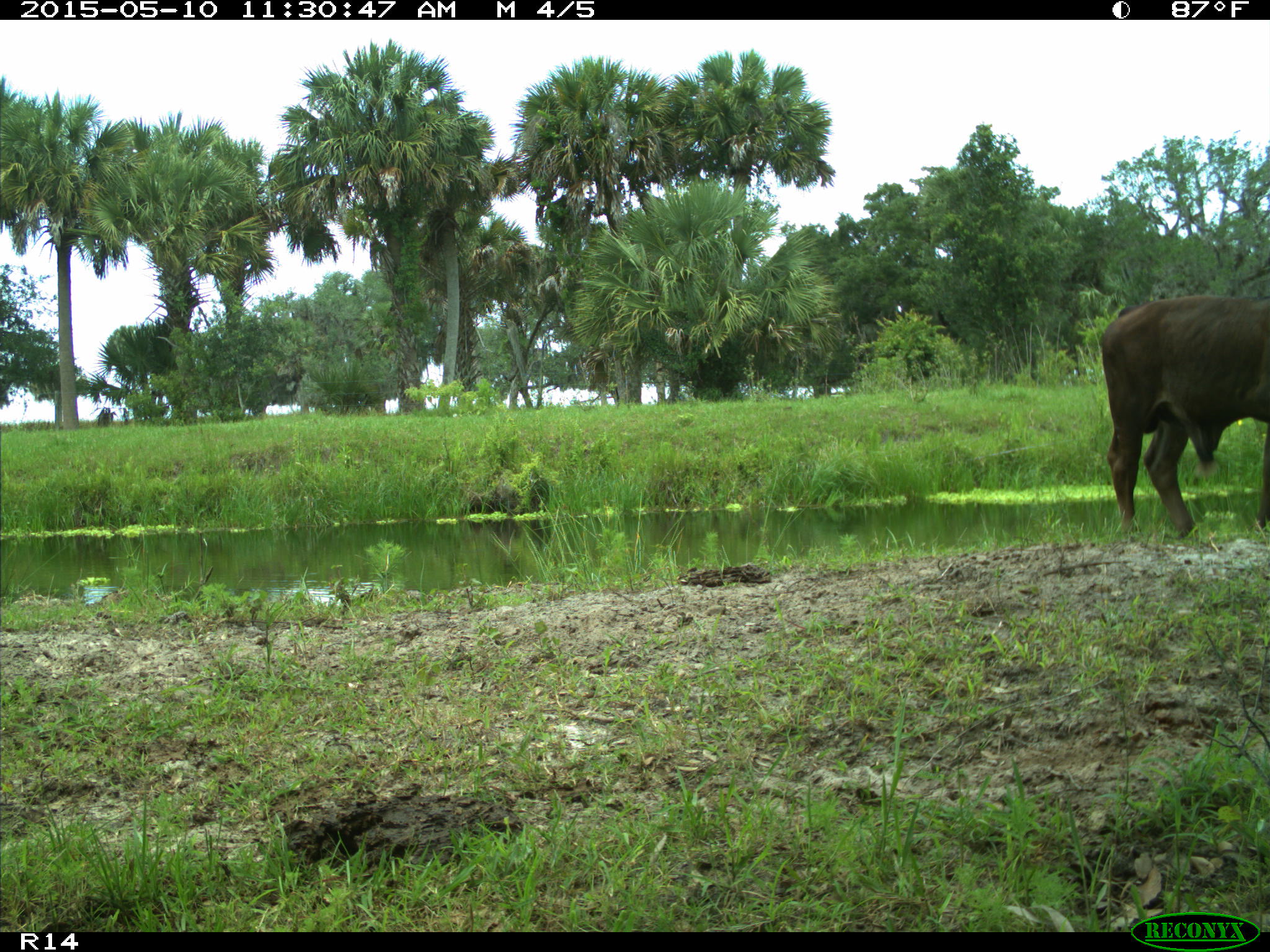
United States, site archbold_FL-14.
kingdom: Animalia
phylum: Chordata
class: Mammalia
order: Artiodactyla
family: Bovidae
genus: Bos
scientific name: Bos taurus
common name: domestic cow